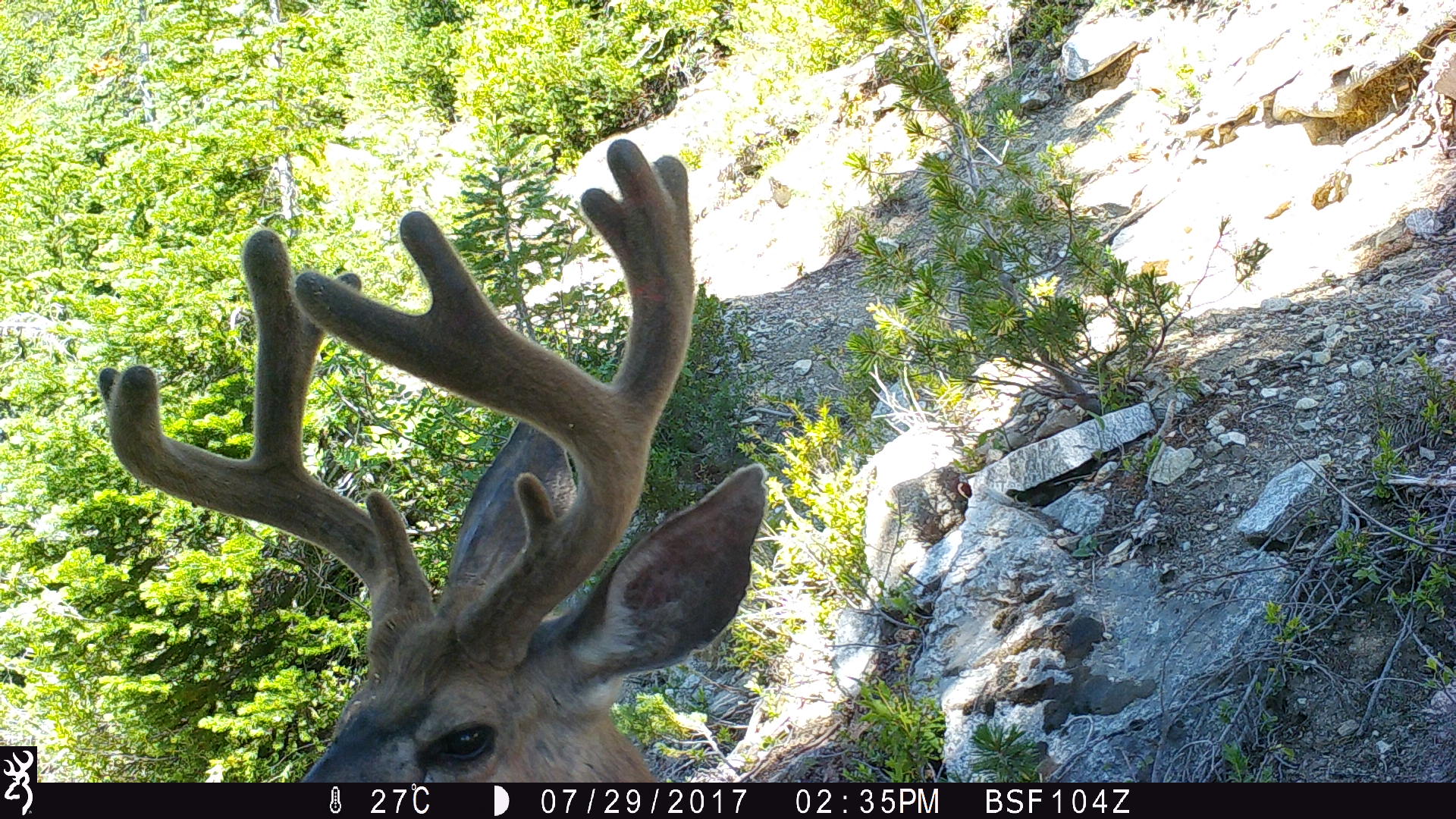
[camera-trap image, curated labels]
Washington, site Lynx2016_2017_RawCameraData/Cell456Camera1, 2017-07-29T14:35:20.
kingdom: Animalia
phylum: Chordata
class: Mammalia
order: Artiodactyla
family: Cervidae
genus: Odocoileus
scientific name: Odocoileus hemionus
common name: mule deer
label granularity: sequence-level